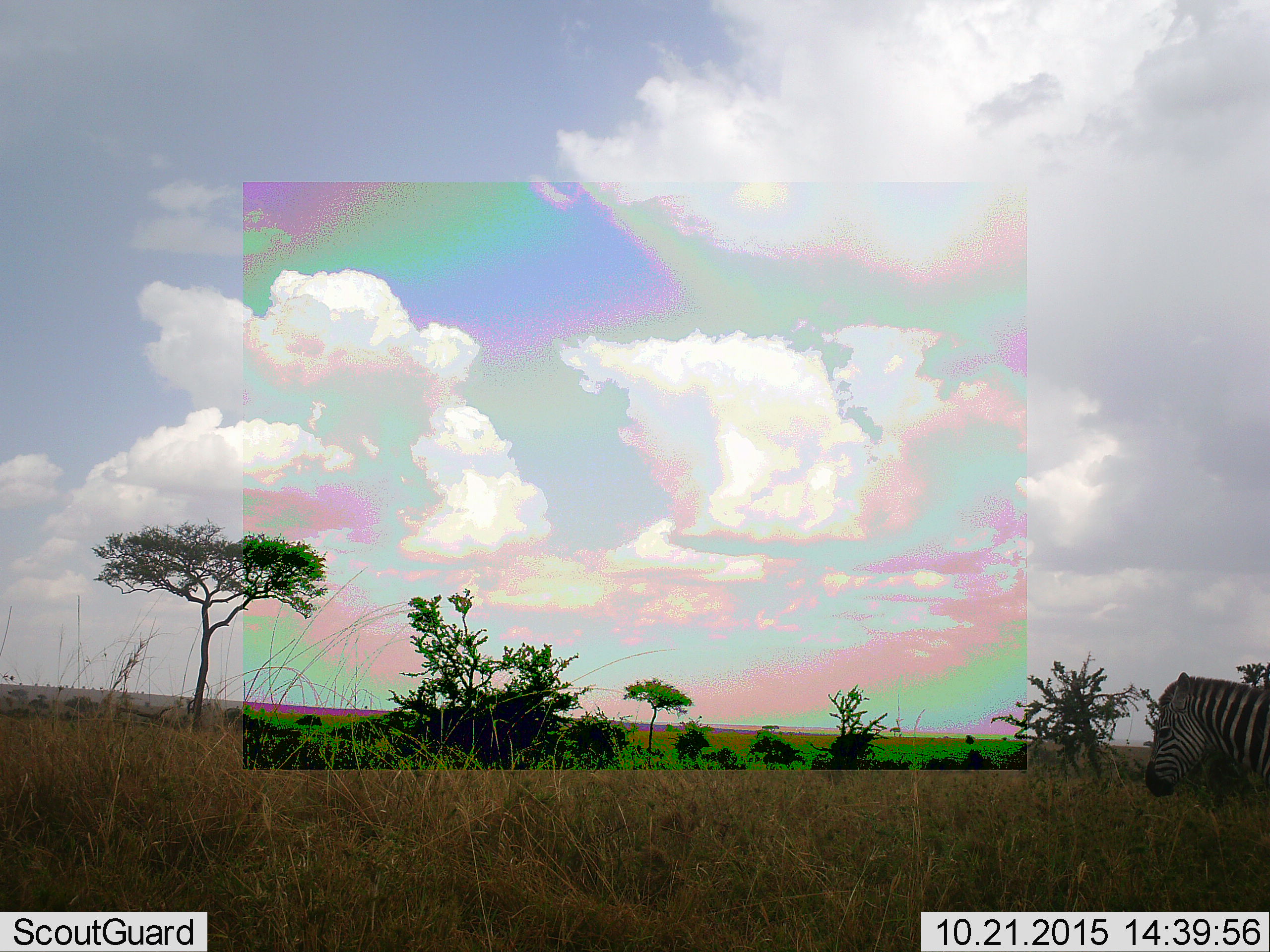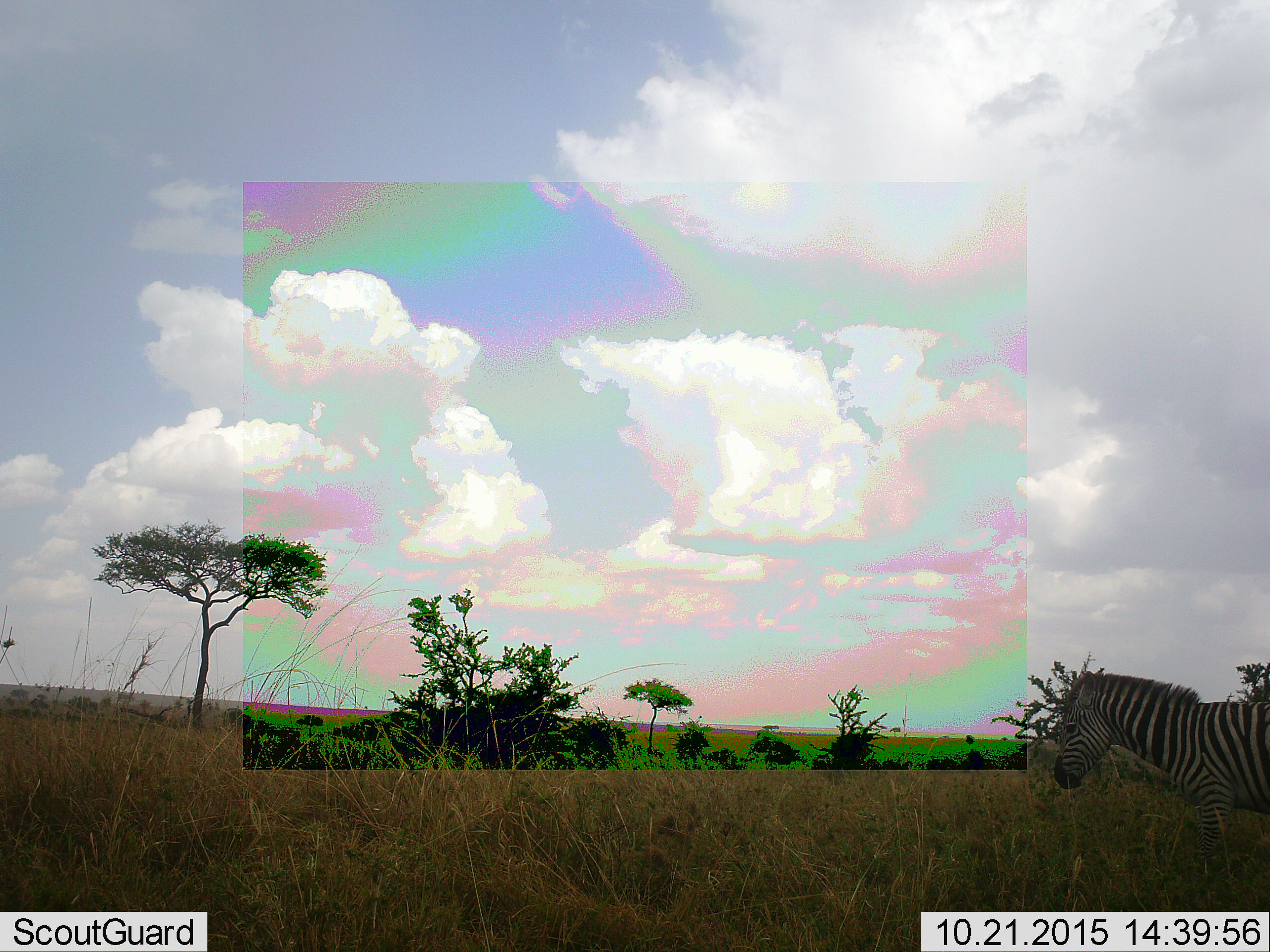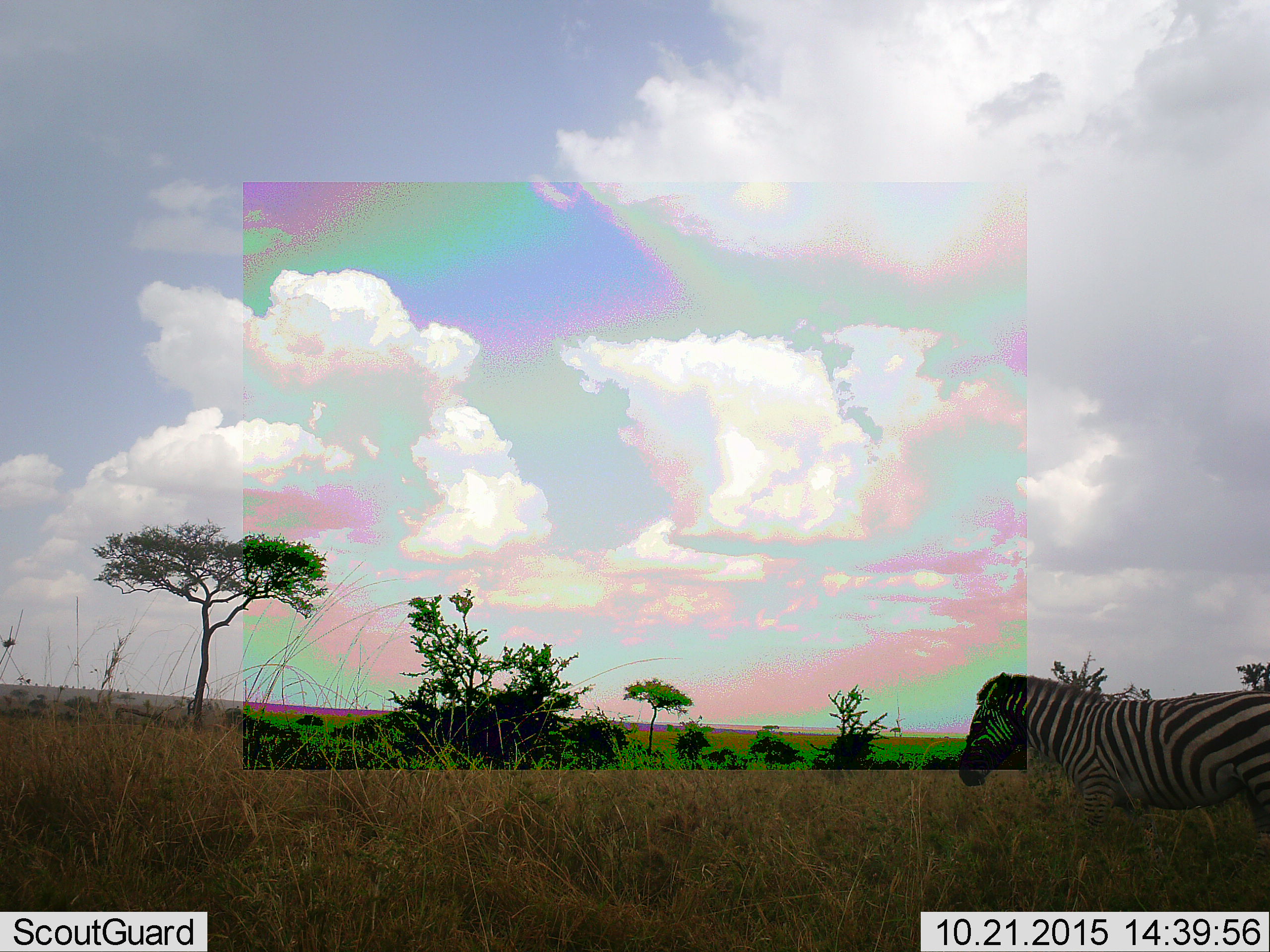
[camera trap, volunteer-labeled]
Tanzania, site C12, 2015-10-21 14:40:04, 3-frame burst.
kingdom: Animalia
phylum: Chordata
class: Mammalia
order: Perissodactyla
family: Equidae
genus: Equus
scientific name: Equus quagga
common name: plains zebra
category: zebra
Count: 1.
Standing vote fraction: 24%.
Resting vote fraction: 0%.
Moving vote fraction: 76%.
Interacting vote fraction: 0%.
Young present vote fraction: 0%.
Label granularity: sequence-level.